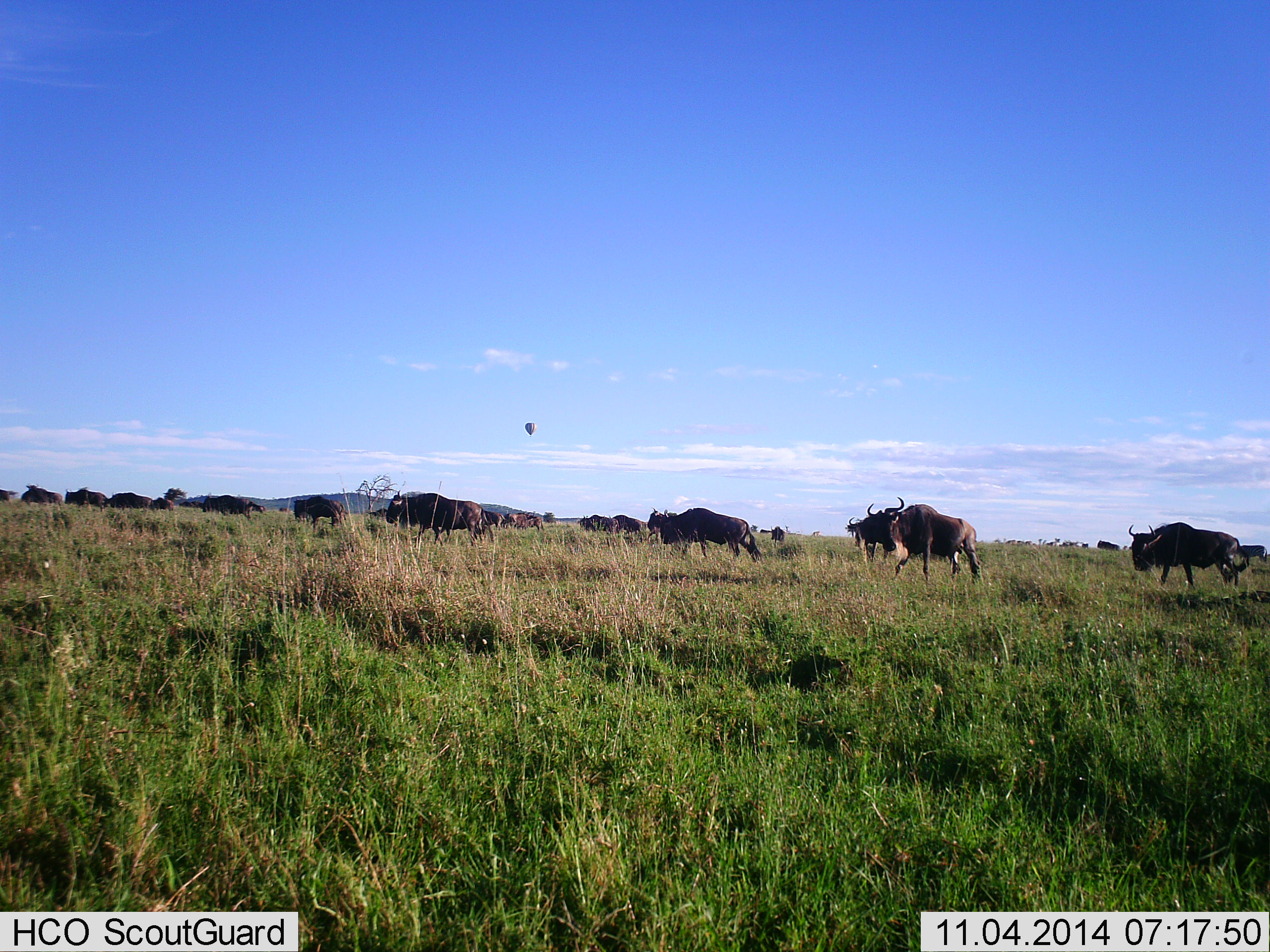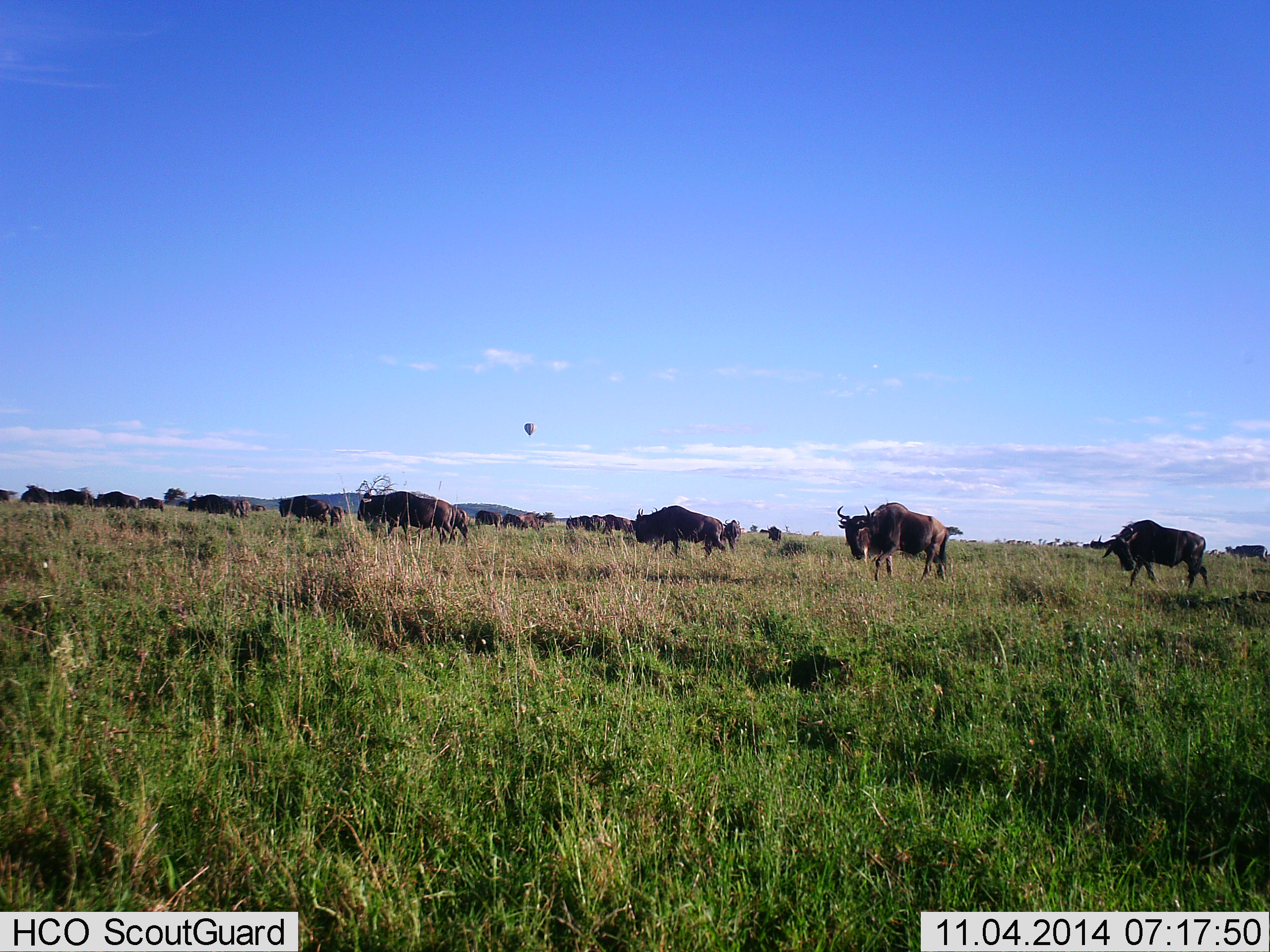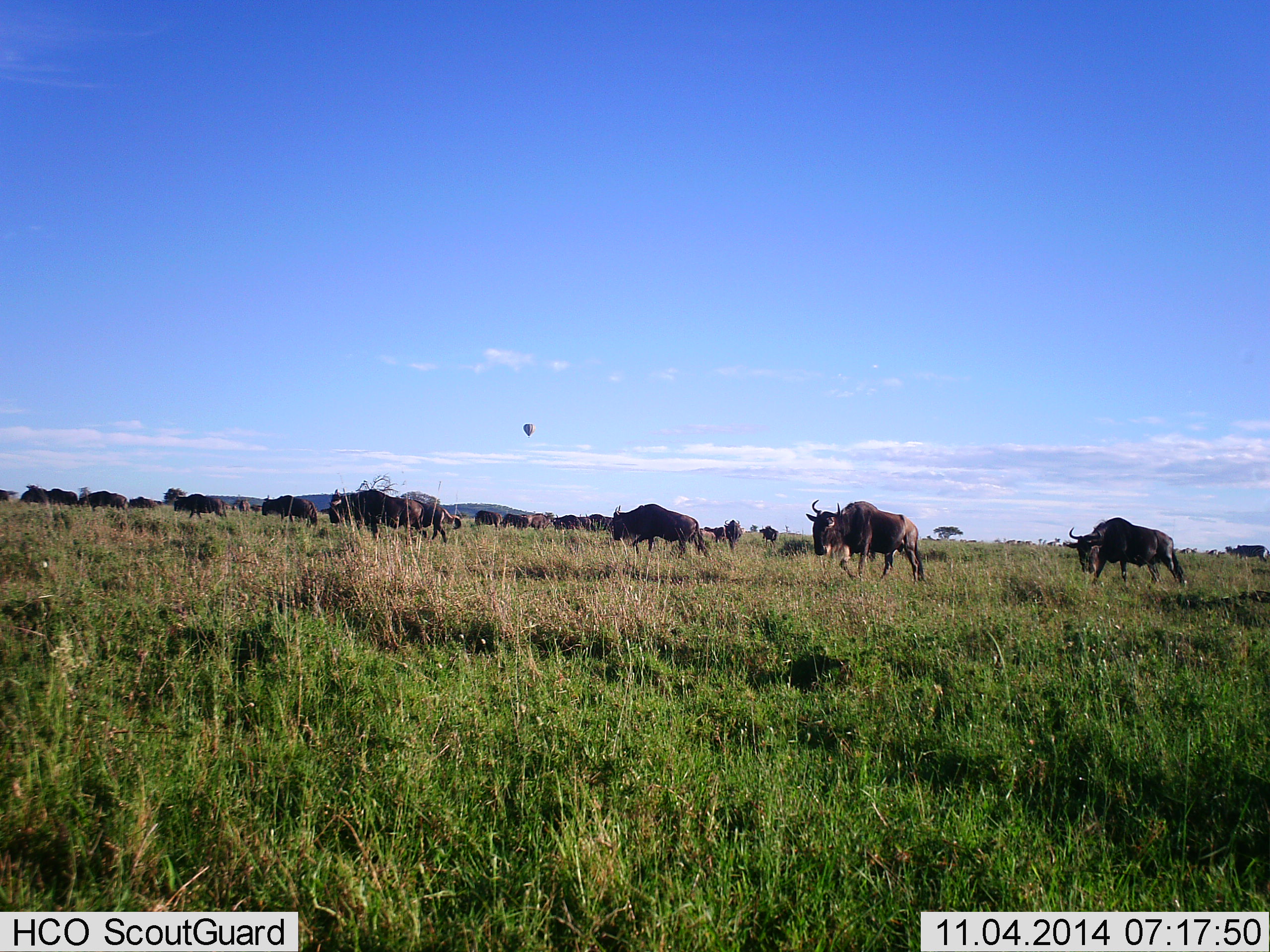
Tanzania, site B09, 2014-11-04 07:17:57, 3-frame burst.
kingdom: Animalia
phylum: Chordata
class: Mammalia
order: Artiodactyla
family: Bovidae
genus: Connochaetes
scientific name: Connochaetes taurinus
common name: blue wildebeest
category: wildebeest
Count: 11-50.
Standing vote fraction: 23%.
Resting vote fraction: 0%.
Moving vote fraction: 85%.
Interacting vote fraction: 0%.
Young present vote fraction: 0%.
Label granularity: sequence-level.